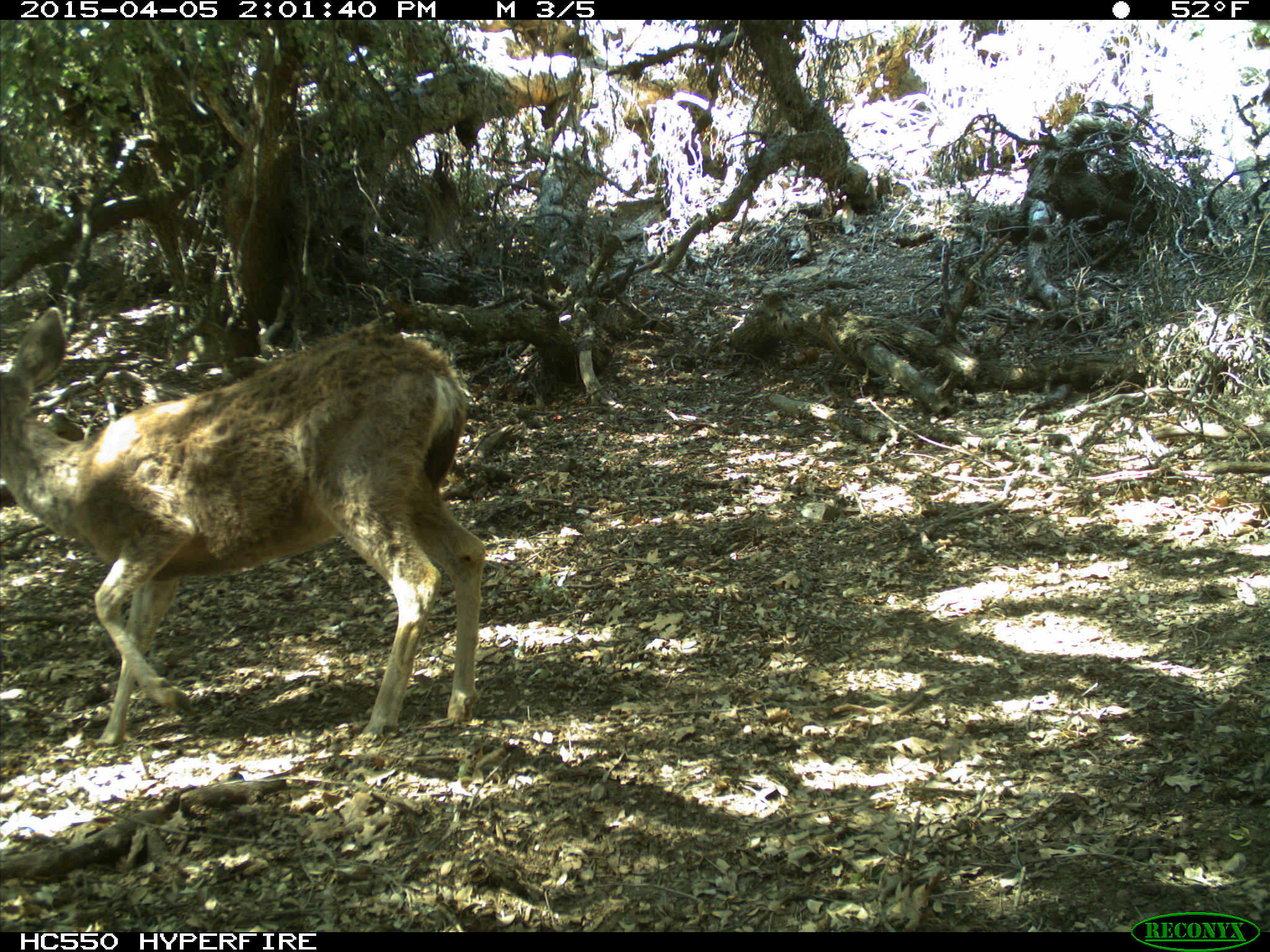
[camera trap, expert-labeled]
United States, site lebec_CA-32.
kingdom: Animalia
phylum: Chordata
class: Mammalia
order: Artiodactyla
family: Cervidae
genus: Odocoileus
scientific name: Odocoileus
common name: deer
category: unidentified deer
Unidentified deer (deer) (Odocoileus).